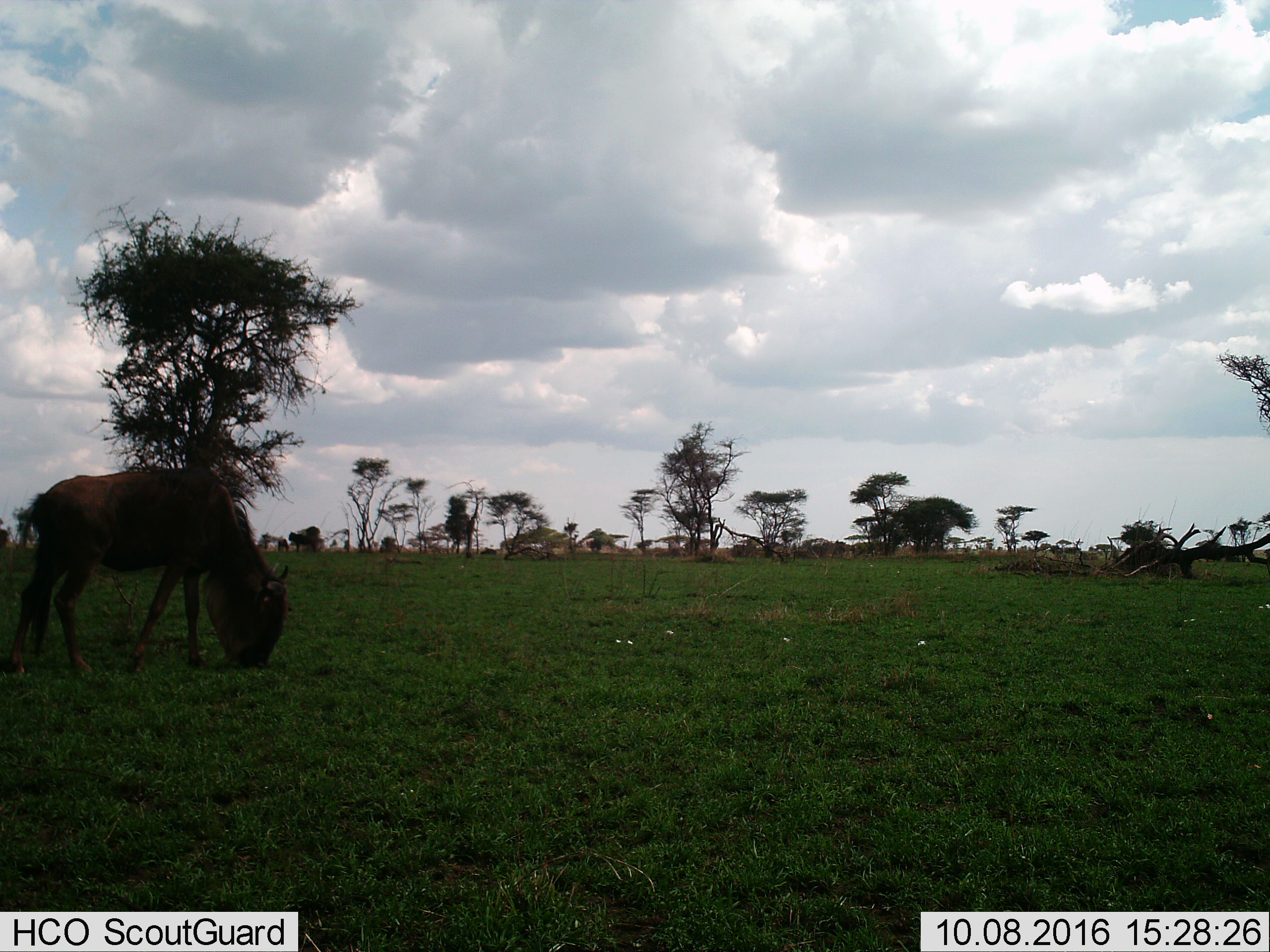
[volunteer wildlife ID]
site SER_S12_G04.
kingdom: Animalia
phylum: Chordata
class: Mammalia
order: Artiodactyla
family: Bovidae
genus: Connochaetes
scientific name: Connochaetes taurinus taurinus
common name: blue wildebeest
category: wildebeestblue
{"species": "wildebeestblue (blue wildebeest) (Connochaetes taurinus taurinus)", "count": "2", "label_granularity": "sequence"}